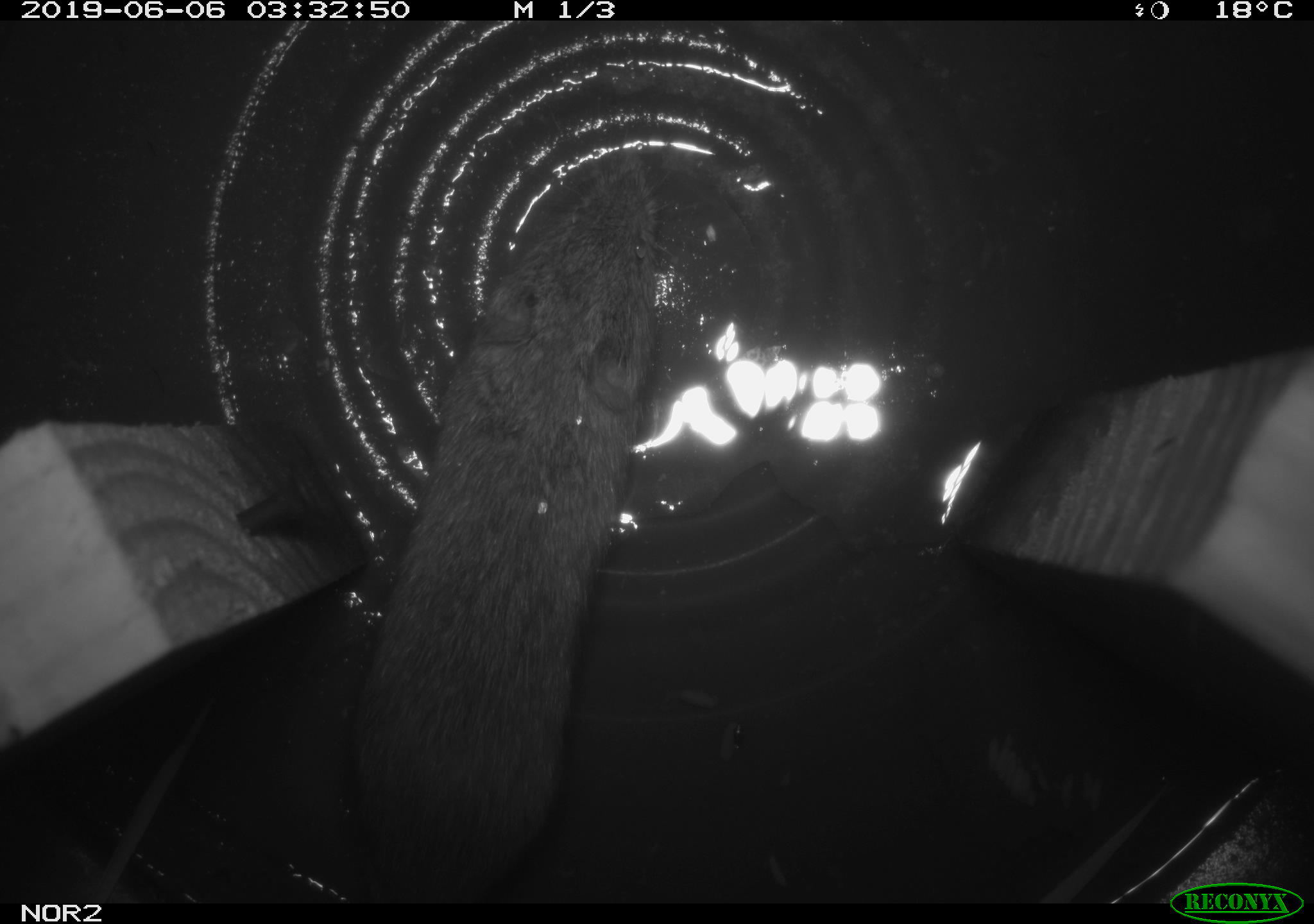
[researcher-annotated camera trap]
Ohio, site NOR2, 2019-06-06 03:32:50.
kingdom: Animalia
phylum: Chordata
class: Mammalia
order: Rodentia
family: Cricetidae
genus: Microtus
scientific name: Microtus pennsylvanicus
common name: meadow vole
Meadow vole (Microtus pennsylvanicus).